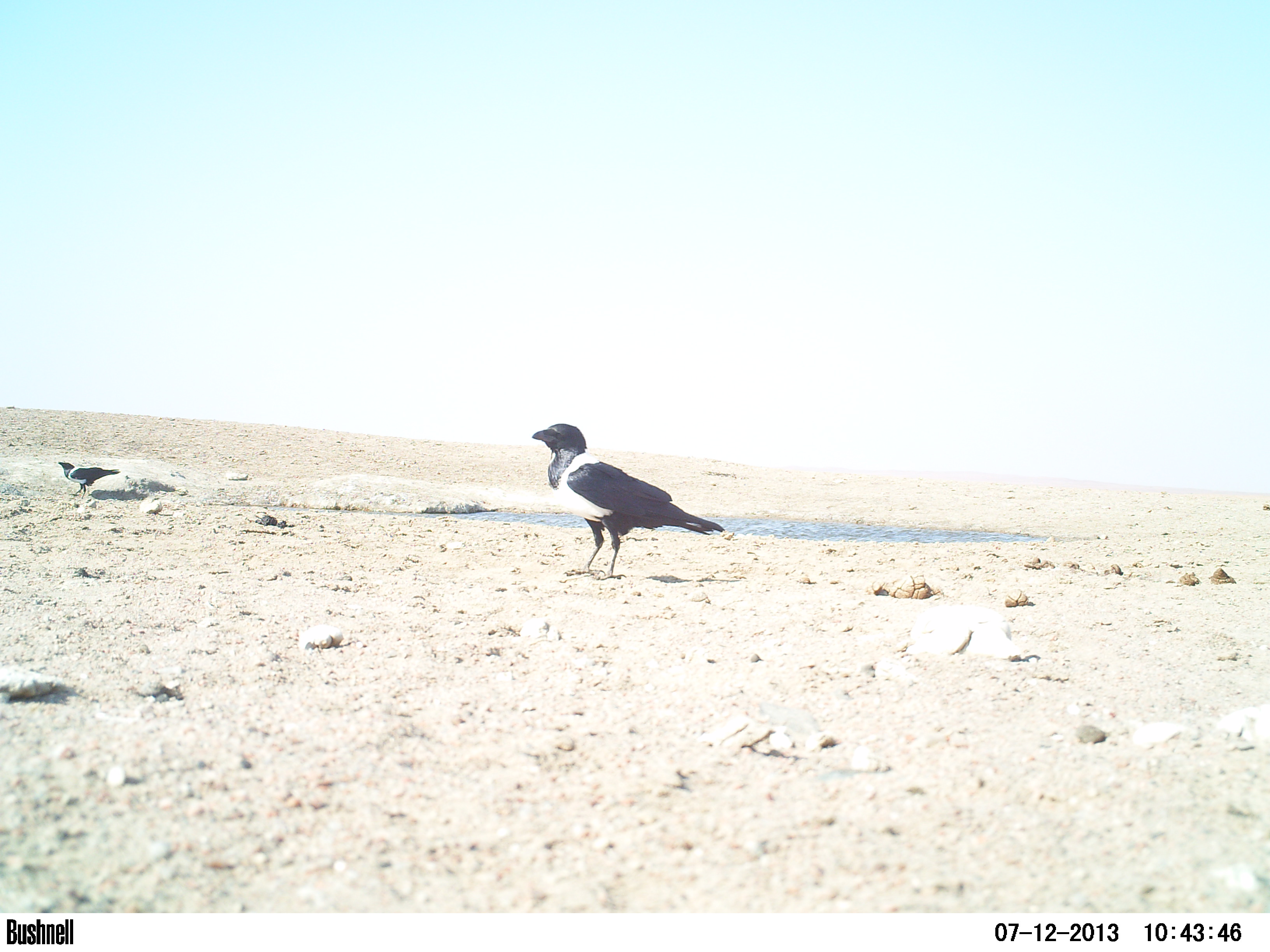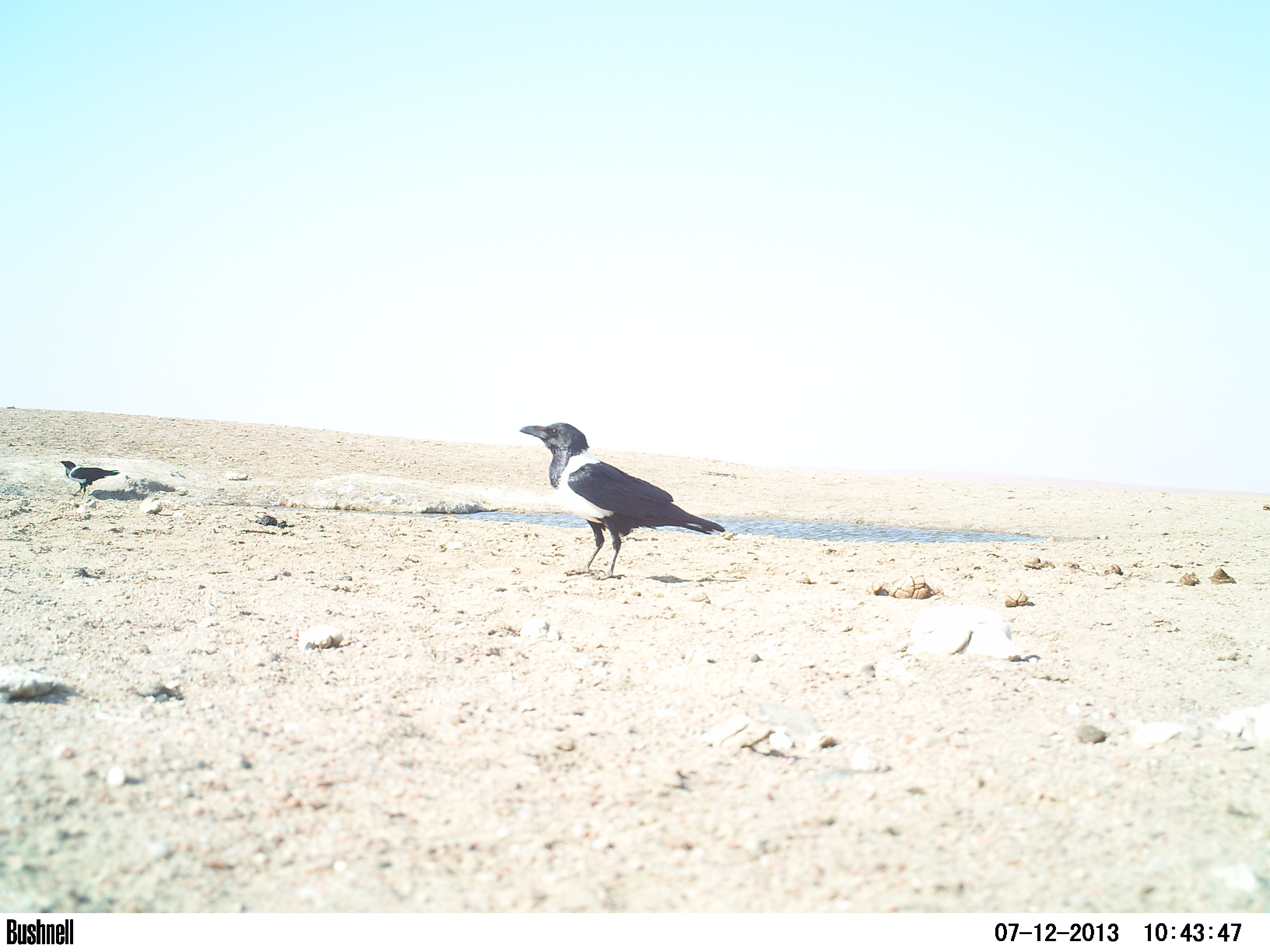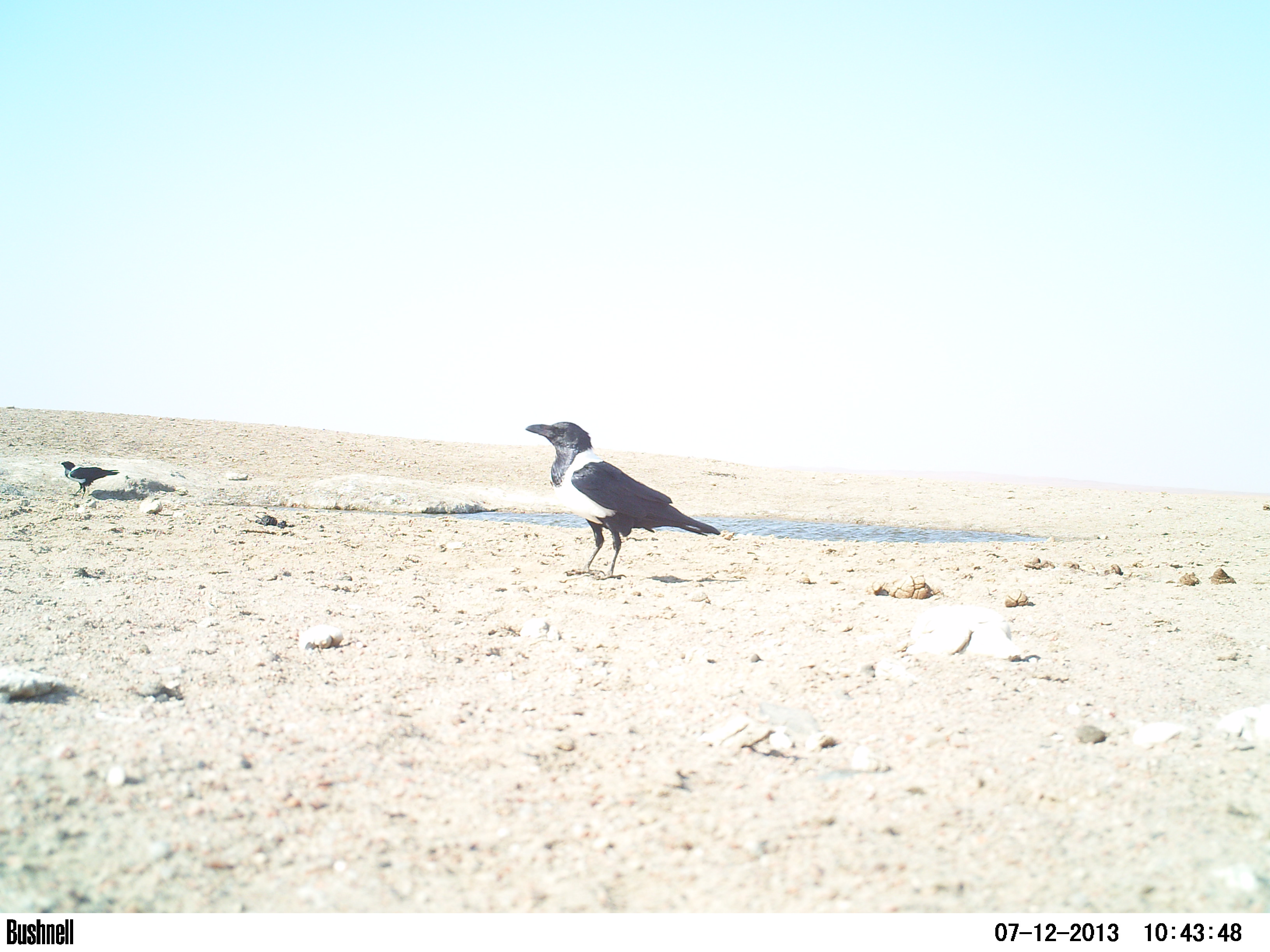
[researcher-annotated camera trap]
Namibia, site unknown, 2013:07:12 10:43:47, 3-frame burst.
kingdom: Animalia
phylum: Chordata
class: Aves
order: Passeriformes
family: Corvidae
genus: Corvus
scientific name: Corvus albus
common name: pied crow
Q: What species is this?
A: Corvus albus (pied crow).